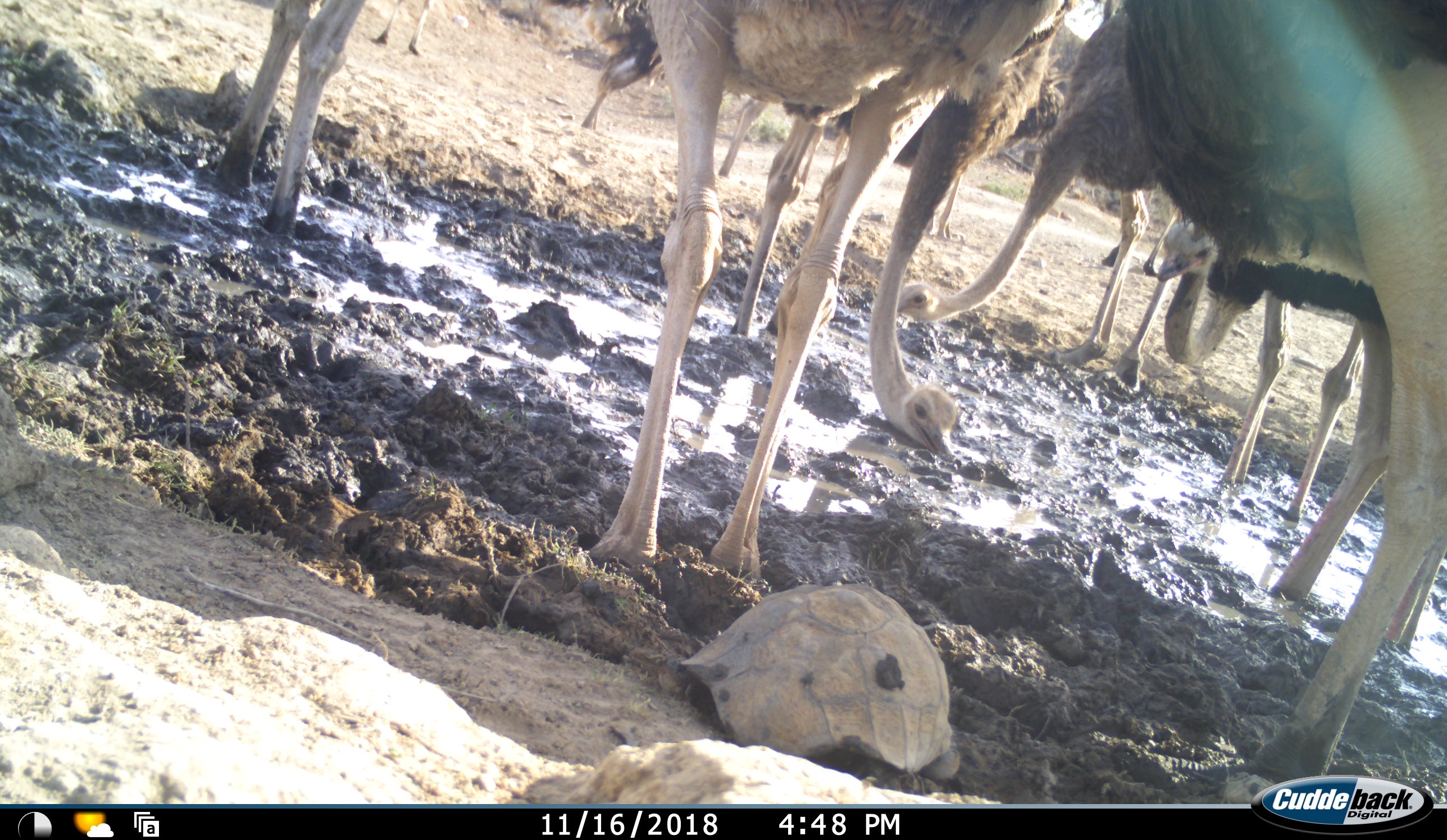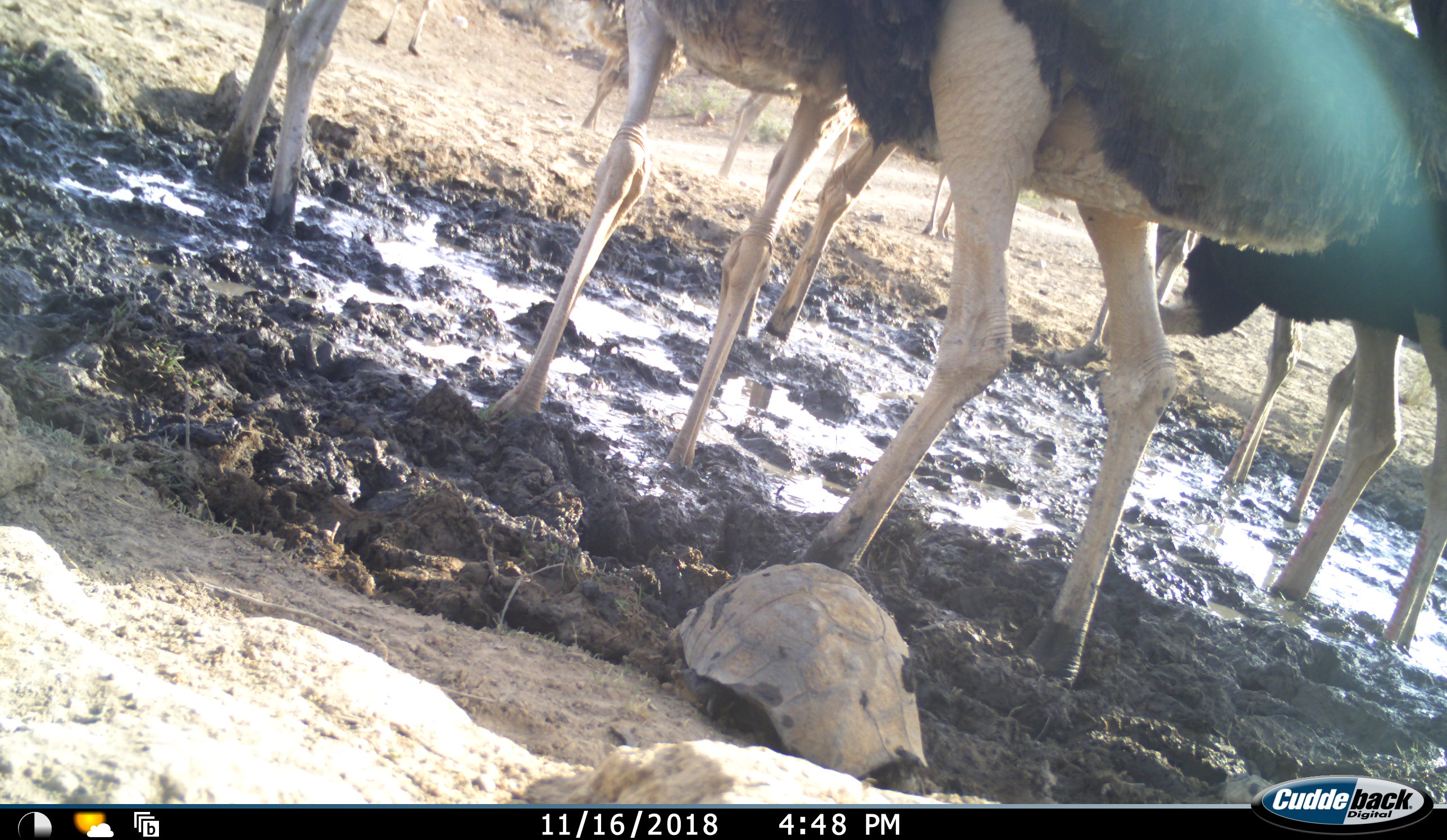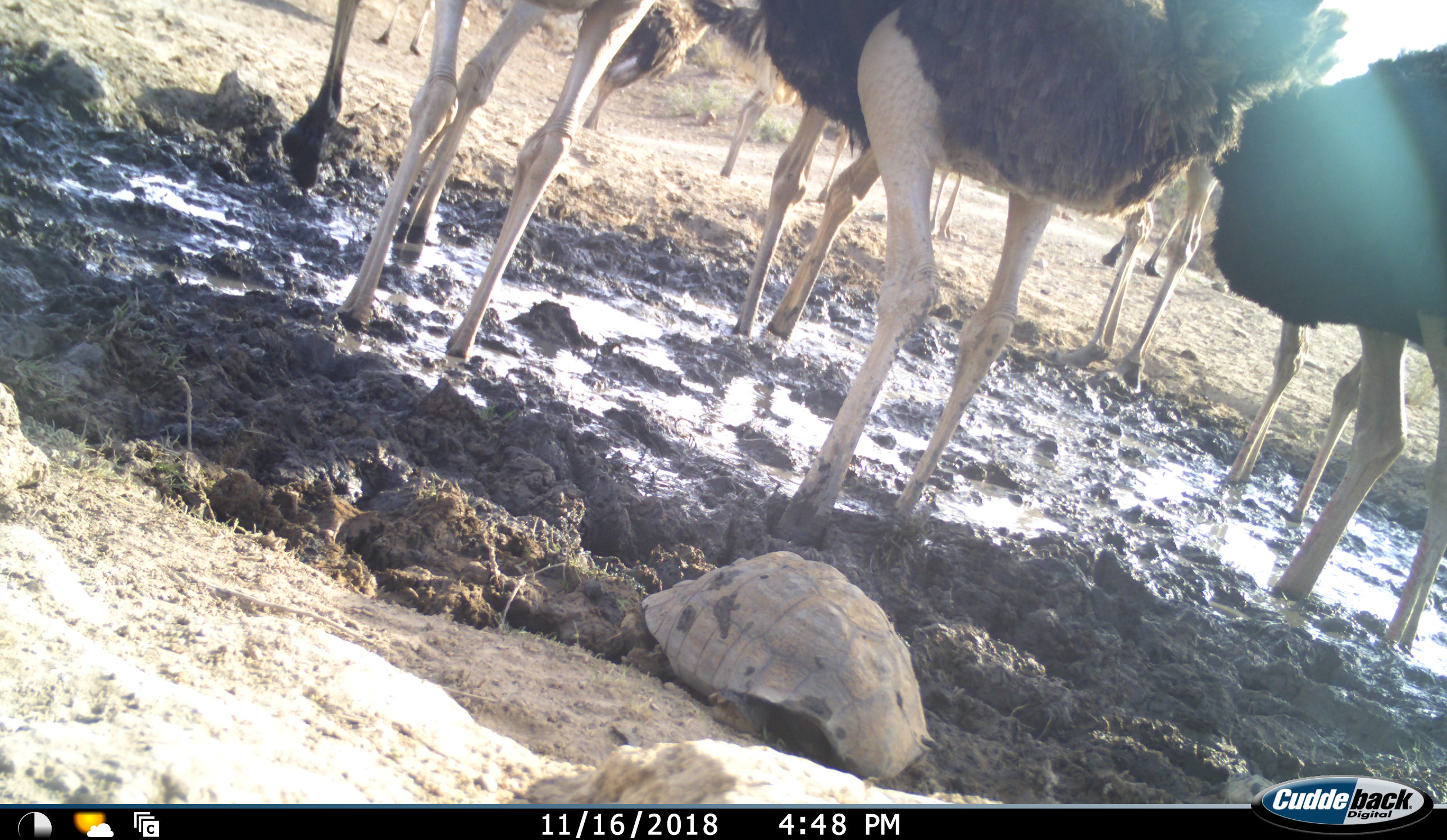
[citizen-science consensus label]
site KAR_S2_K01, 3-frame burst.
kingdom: Animalia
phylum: Chordata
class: Aves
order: Struthioniformes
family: Struthionidae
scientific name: Struthionidae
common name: ostrich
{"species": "ostrich (Struthionidae)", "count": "11-50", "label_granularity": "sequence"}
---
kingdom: Animalia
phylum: Chordata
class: Reptilia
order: Testudines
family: Testudinidae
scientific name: Testudinidae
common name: tortoise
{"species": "tortoise (Testudinidae)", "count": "1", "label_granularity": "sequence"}